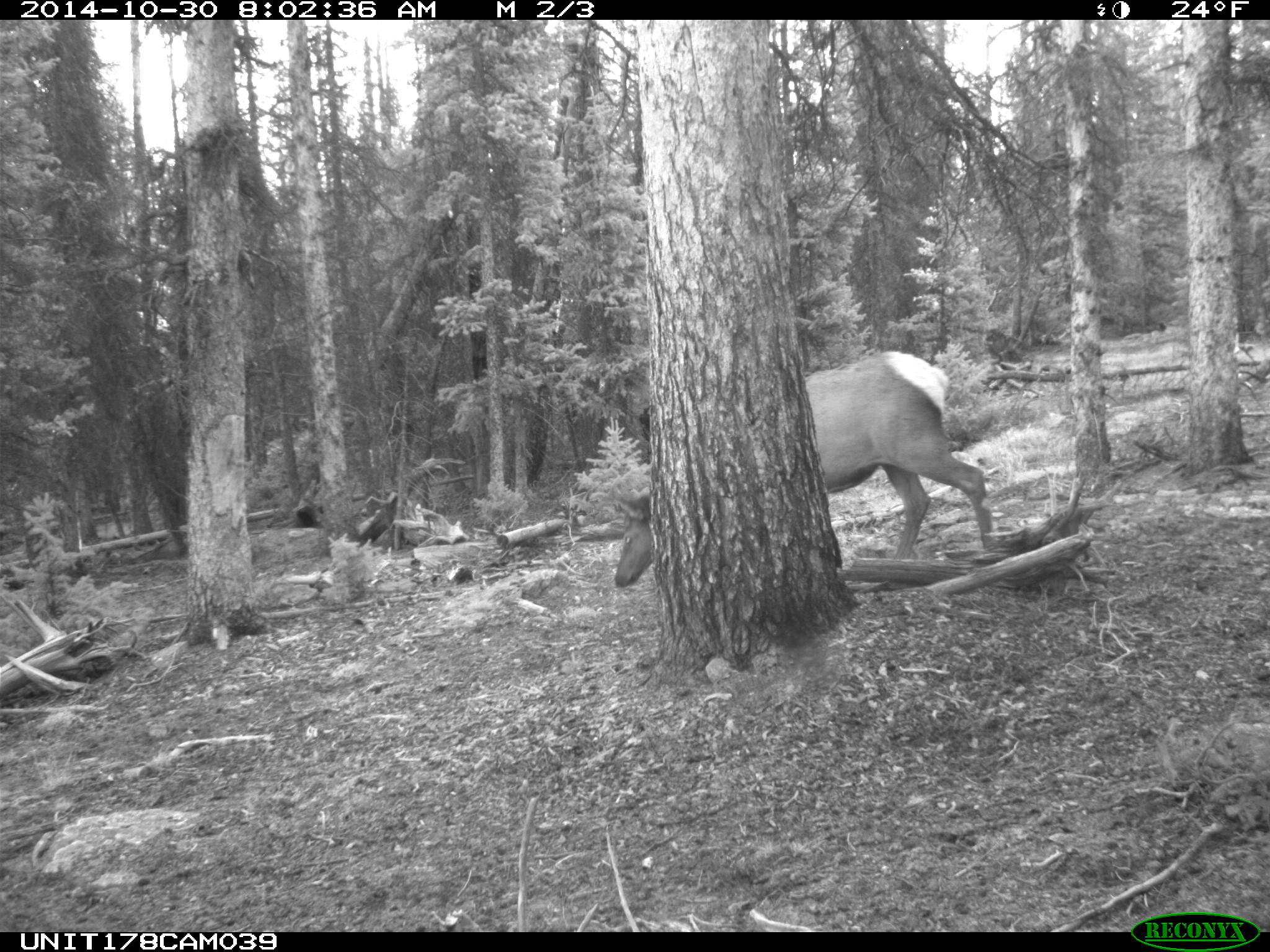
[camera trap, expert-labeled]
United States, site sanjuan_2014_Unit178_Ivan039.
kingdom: Animalia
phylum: Chordata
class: Mammalia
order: Artiodactyla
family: Cervidae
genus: Cervus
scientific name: Cervus elaphus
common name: red deer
Cervus elaphus (red deer).